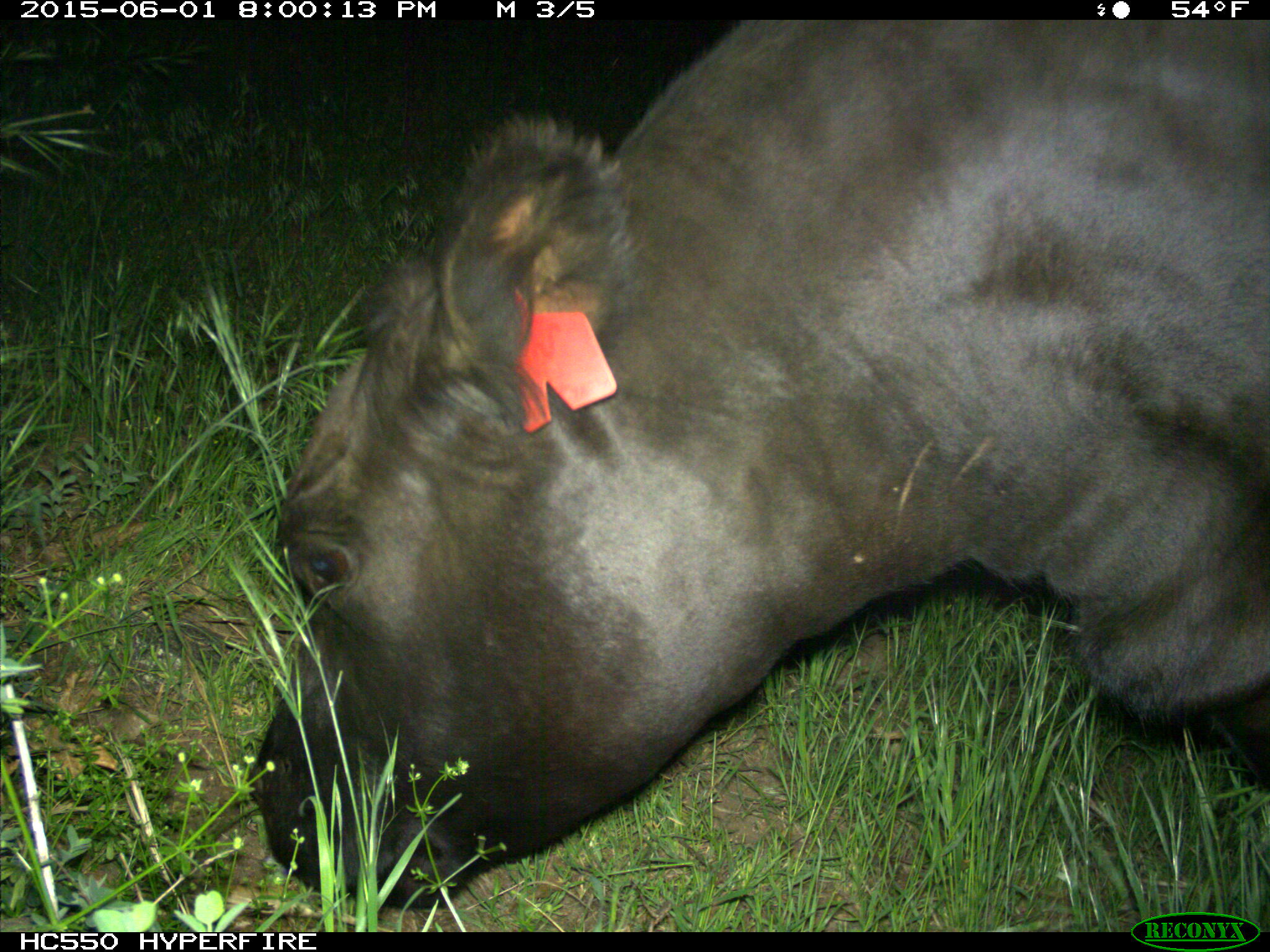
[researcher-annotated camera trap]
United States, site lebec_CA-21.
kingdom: Animalia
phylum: Chordata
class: Mammalia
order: Artiodactyla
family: Bovidae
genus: Bos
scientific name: Bos taurus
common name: domestic cow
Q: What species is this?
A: Bos taurus (domestic cow).